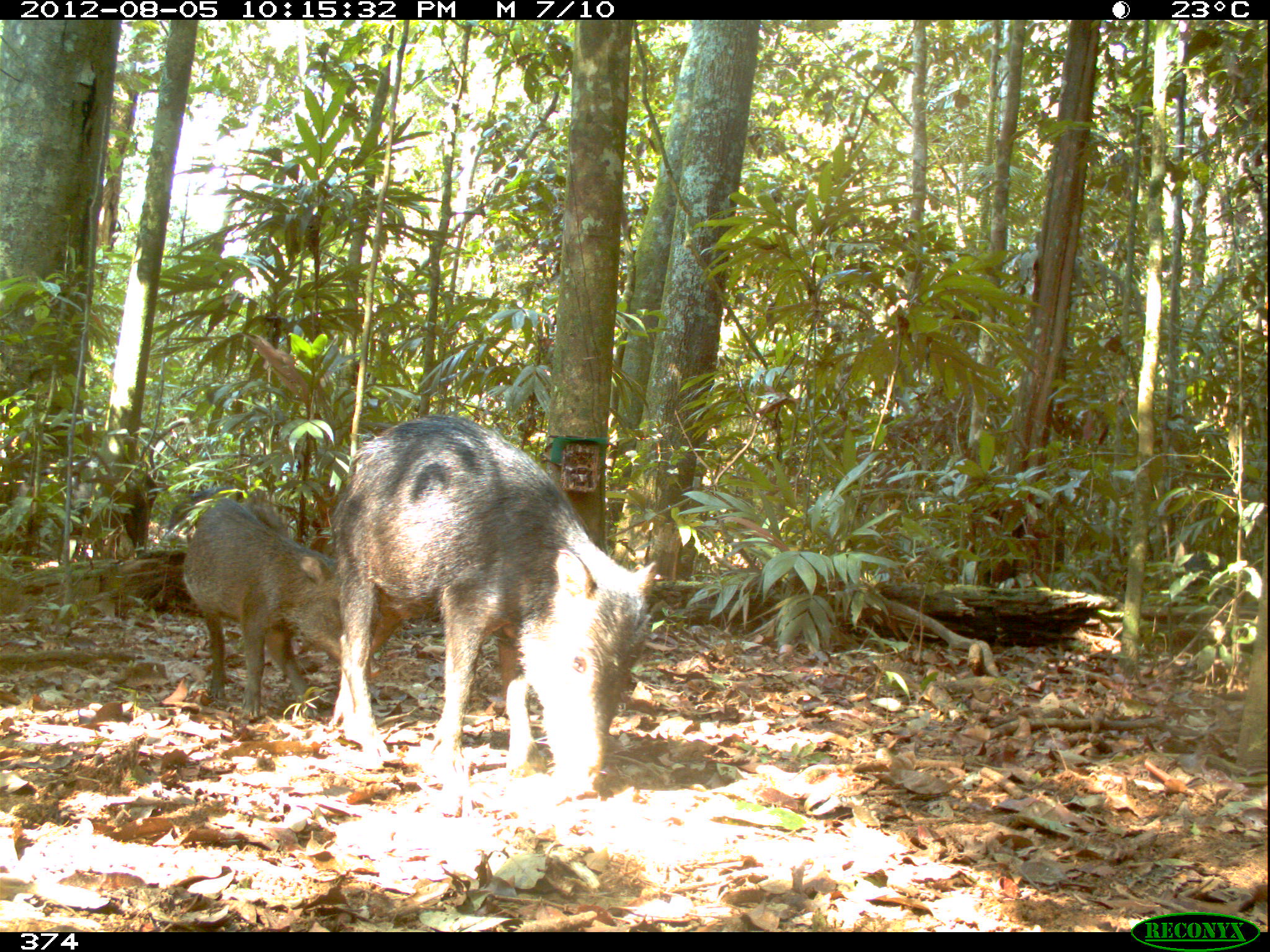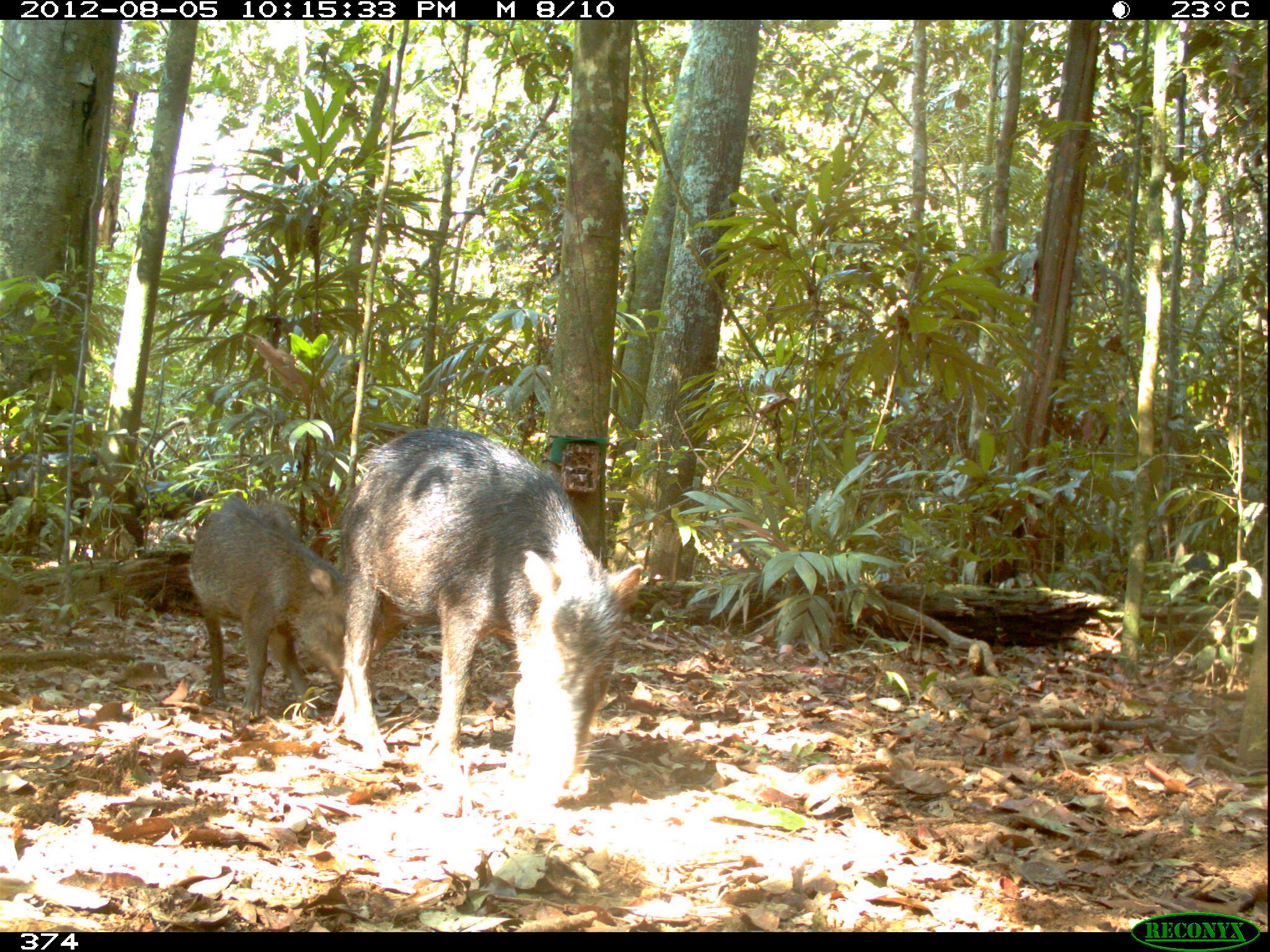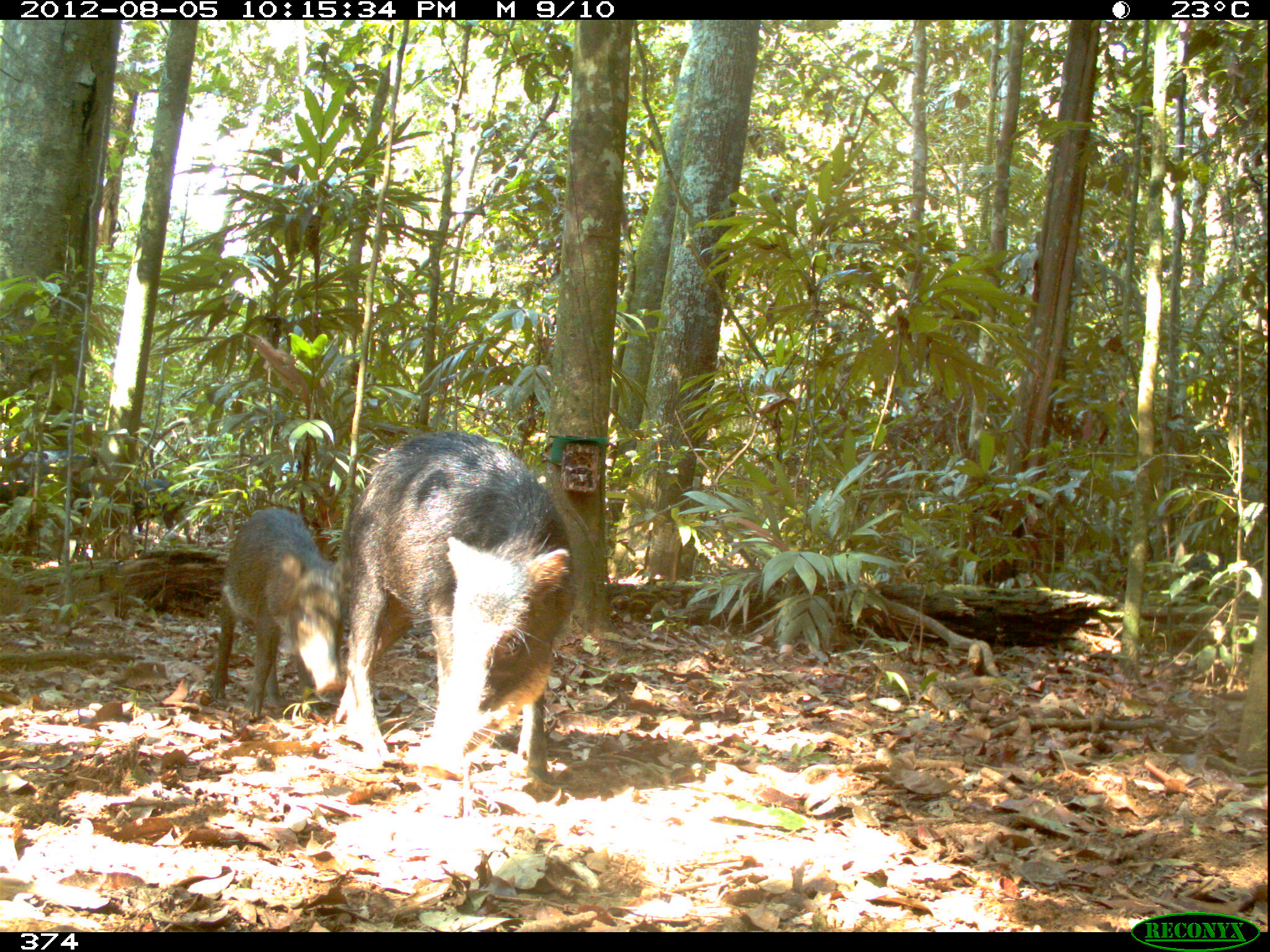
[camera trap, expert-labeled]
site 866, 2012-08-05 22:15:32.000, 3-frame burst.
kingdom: Animalia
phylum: Chordata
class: Mammalia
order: Artiodactyla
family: Tayassuidae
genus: Tayassu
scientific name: Tayassu pecari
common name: white-lipped peccary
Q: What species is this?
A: Tayassu pecari (white-lipped peccary).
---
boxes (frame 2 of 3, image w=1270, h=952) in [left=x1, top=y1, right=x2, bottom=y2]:
tayassu pecari: [left=338, top=426, right=645, bottom=806]; [left=188, top=495, right=345, bottom=720]; [left=2, top=452, right=145, bottom=554]; [left=134, top=480, right=214, bottom=521]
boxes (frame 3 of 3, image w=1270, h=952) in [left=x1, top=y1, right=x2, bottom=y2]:
tayassu pecari: [left=335, top=432, right=576, bottom=783]; [left=197, top=507, right=347, bottom=719]; [left=0, top=449, right=92, bottom=509]; [left=126, top=479, right=190, bottom=534]